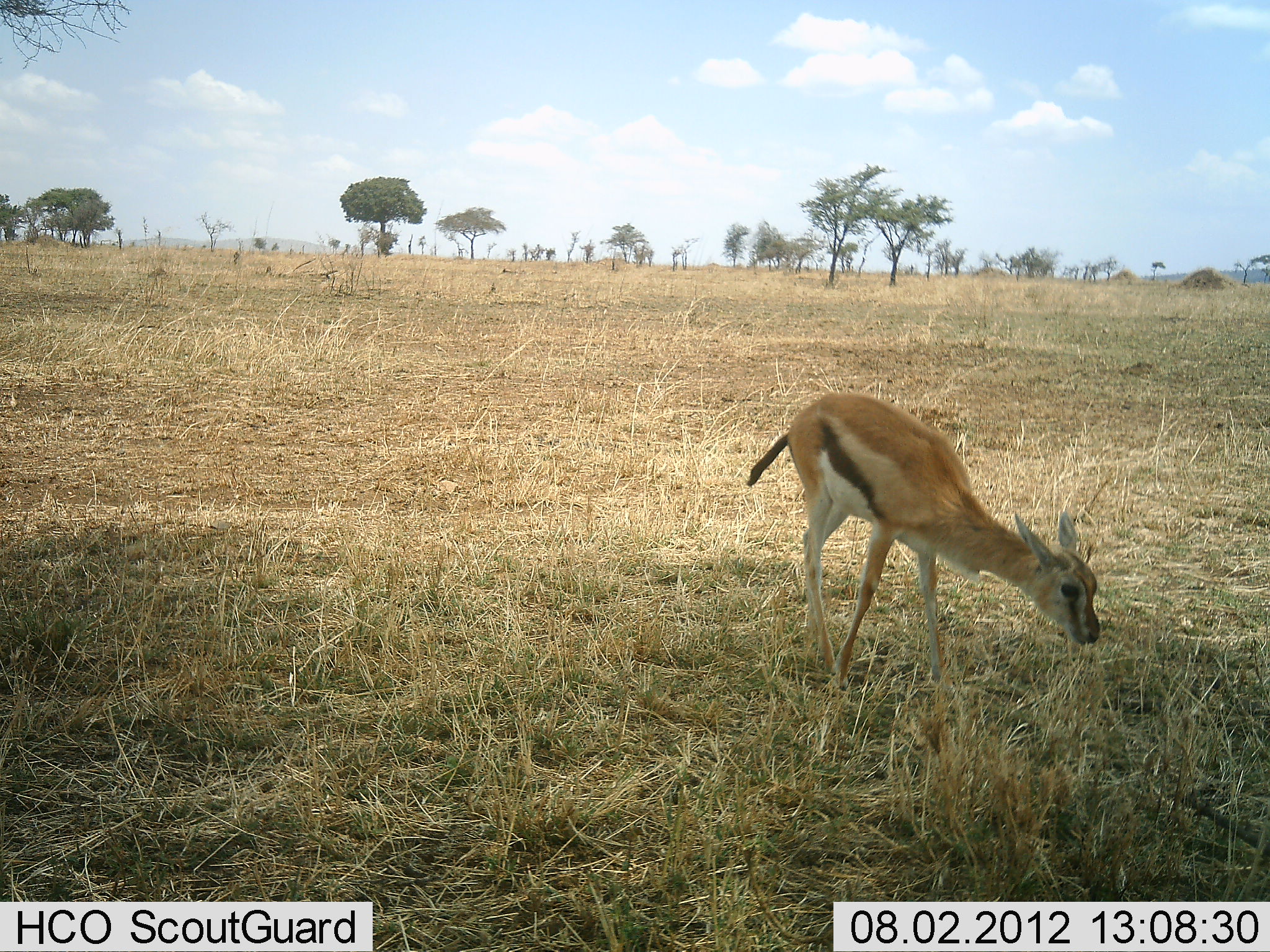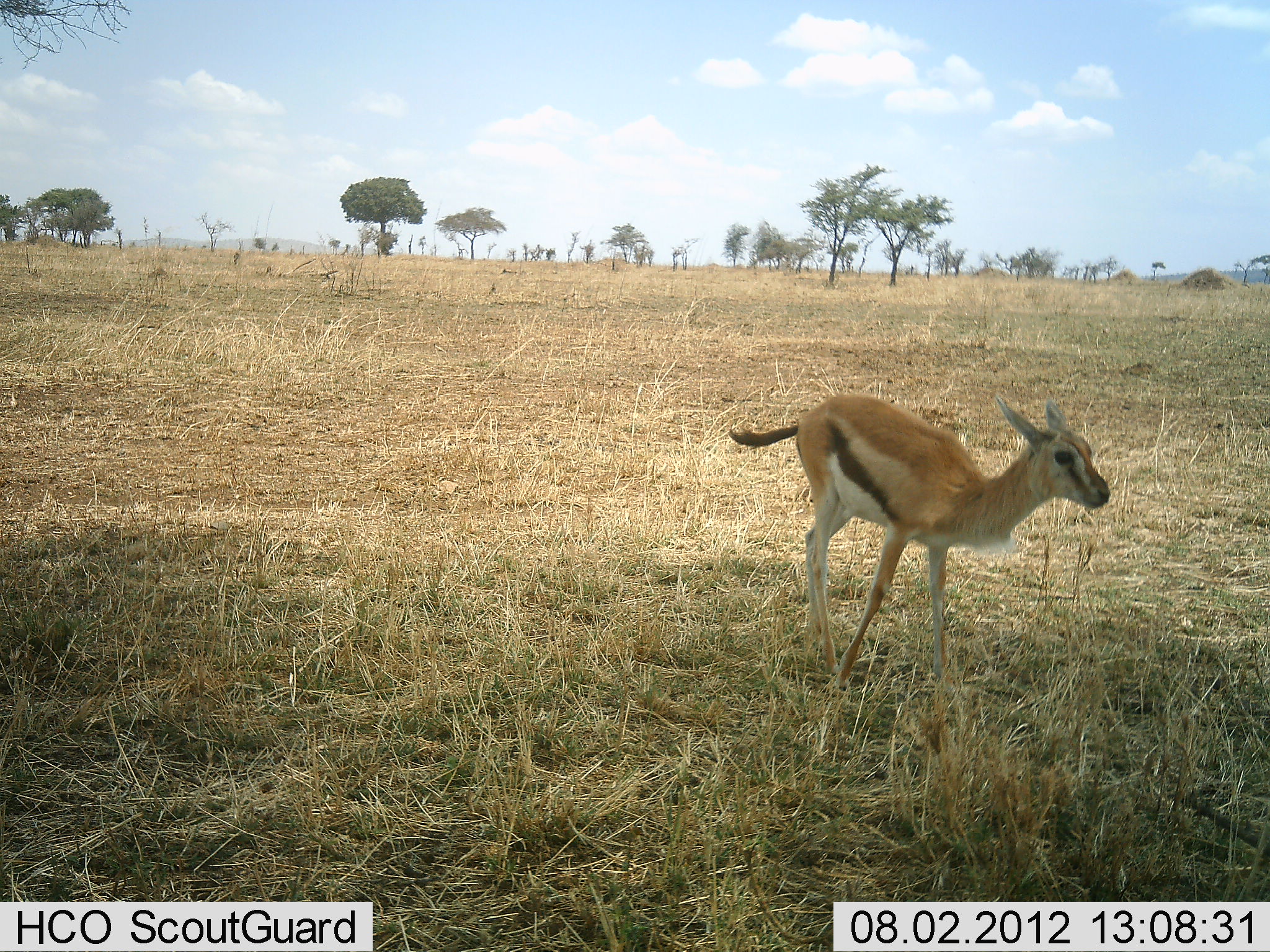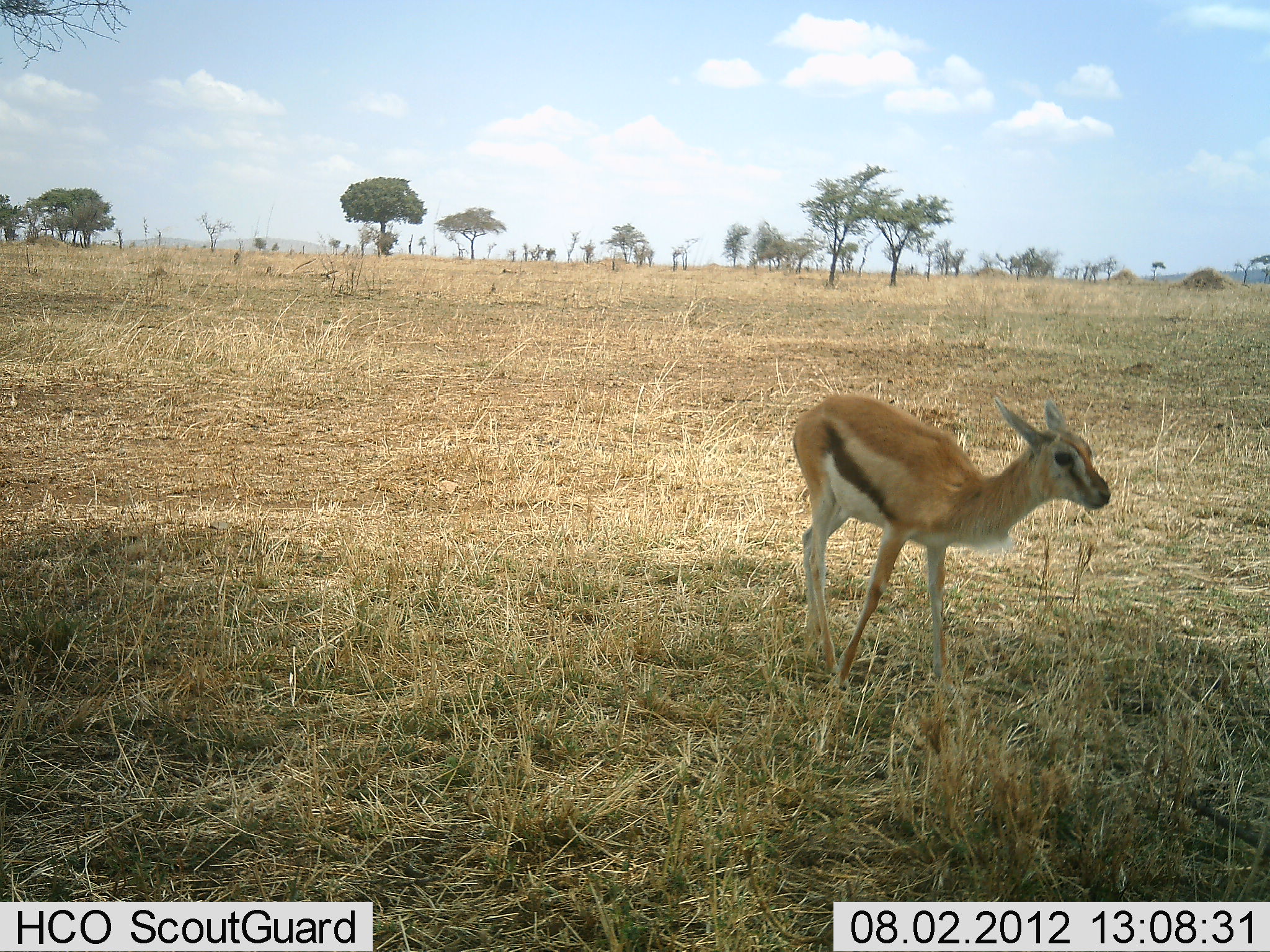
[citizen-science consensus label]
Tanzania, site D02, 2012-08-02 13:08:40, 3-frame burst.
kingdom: Animalia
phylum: Chordata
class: Mammalia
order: Artiodactyla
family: Bovidae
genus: Eudorcas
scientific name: Eudorcas thomsonii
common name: thomson's gazelle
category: gazellethomsons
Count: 1.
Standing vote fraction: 30%.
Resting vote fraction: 0%.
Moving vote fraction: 20%.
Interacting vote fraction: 0%.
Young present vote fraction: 30%.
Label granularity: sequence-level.